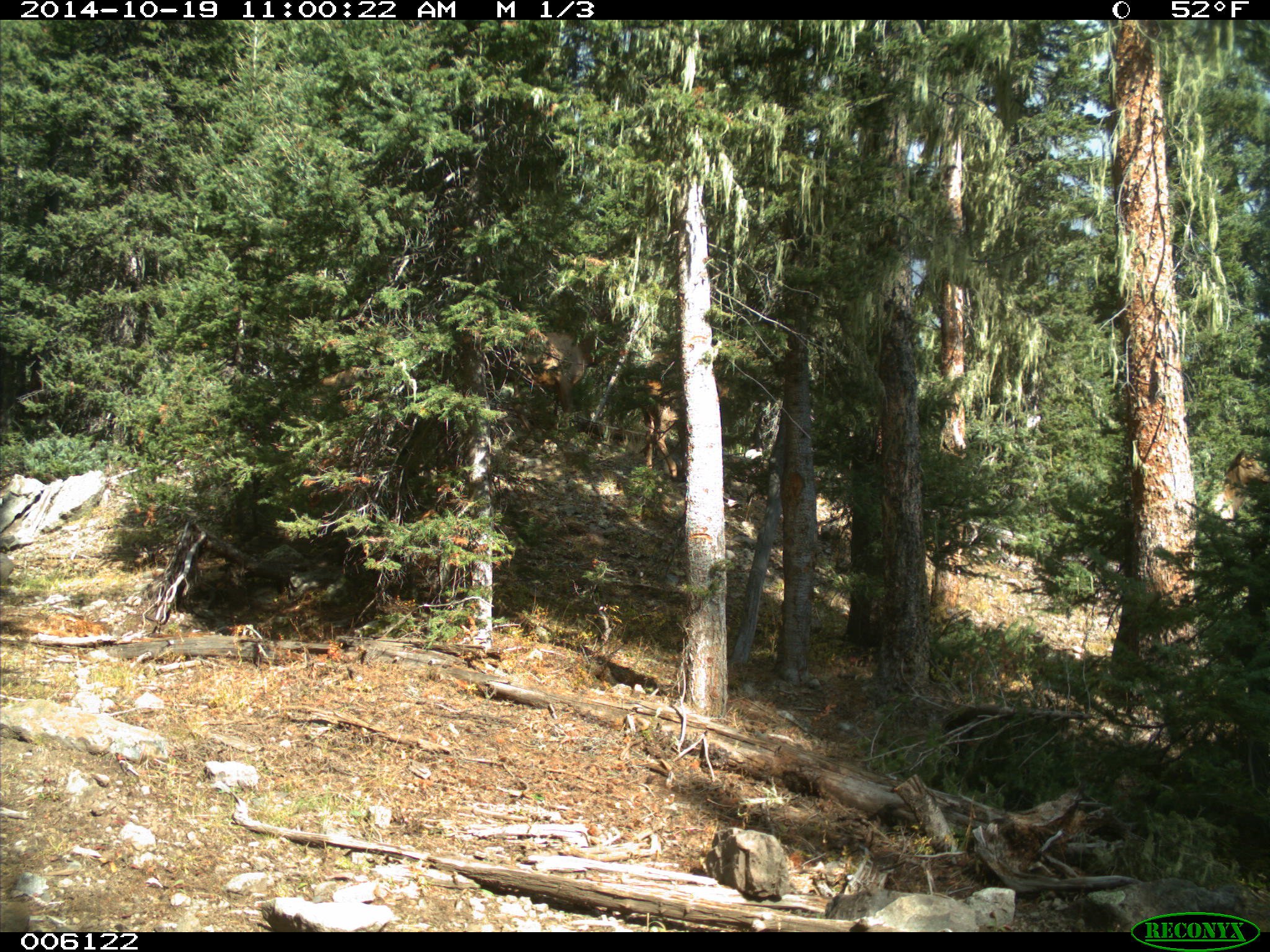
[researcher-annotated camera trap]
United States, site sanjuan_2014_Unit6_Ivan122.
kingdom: Animalia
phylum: Chordata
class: Mammalia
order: Artiodactyla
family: Cervidae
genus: Cervus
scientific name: Cervus elaphus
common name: red deer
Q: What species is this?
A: Cervus elaphus (red deer).